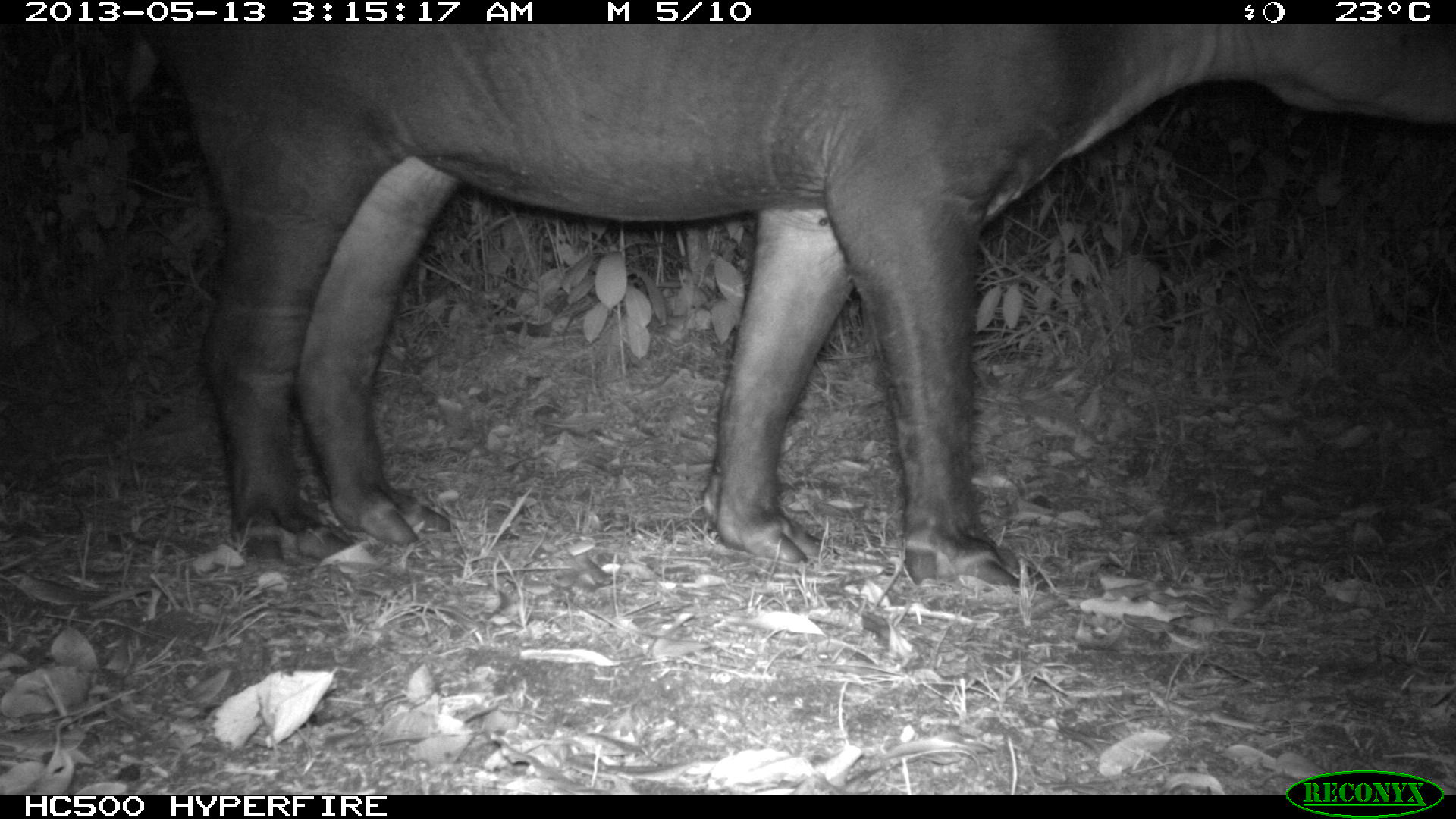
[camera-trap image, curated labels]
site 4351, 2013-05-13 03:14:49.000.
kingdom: Animalia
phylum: Chordata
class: Mammalia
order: Perissodactyla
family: Tapiridae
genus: Tapirus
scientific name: Tapirus bairdii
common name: baird's tapir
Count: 1.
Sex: male.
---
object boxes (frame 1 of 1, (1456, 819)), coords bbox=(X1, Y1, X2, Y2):
tapirus bairdii: bbox=(117, 23, 1453, 590)